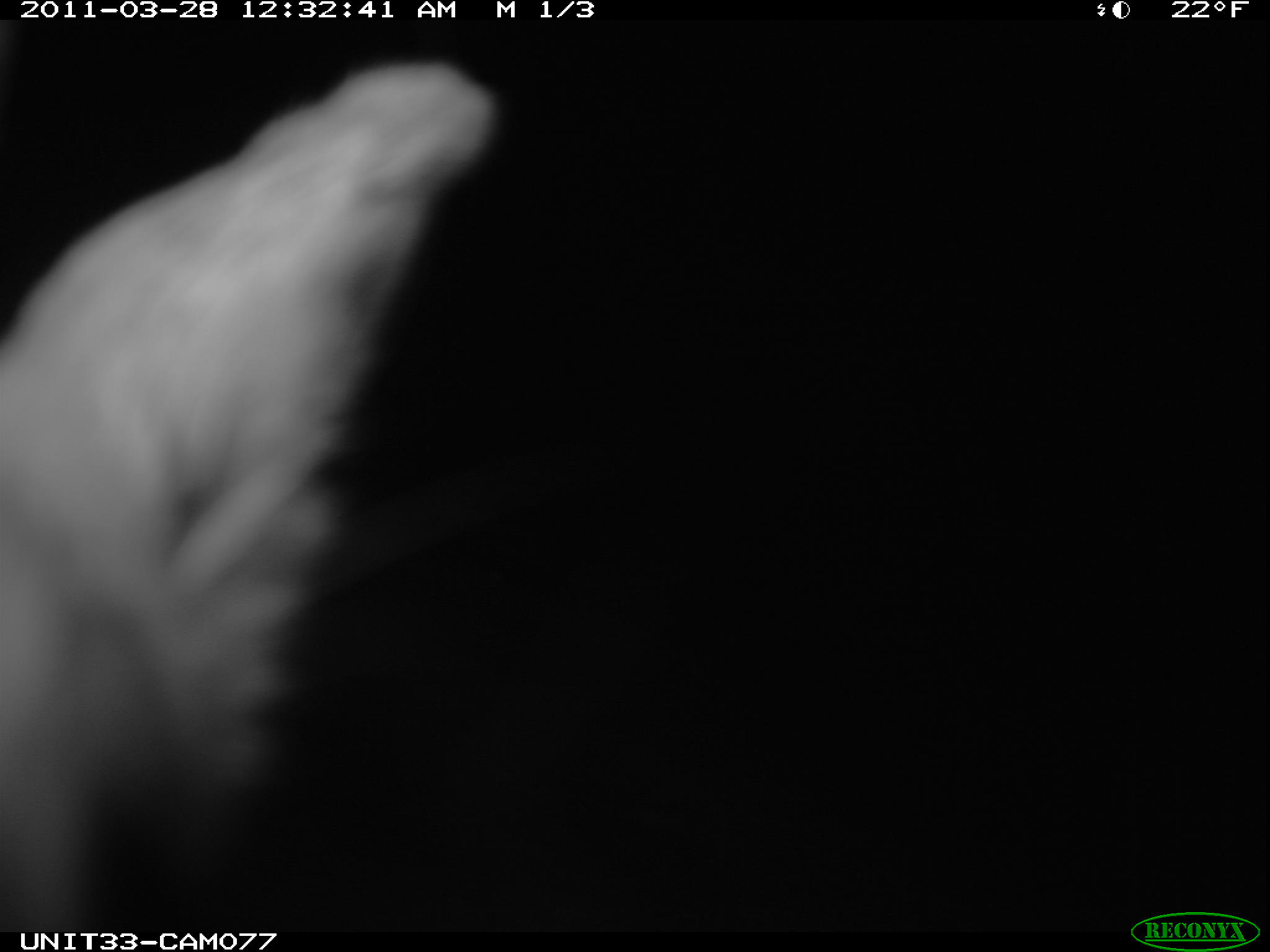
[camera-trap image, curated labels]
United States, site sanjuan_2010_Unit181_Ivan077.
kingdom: Animalia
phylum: Chordata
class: Mammalia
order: Lagomorpha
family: Leporidae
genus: Lepus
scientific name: Lepus americanus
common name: snowshoe hare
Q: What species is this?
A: Lepus americanus (snowshoe hare).